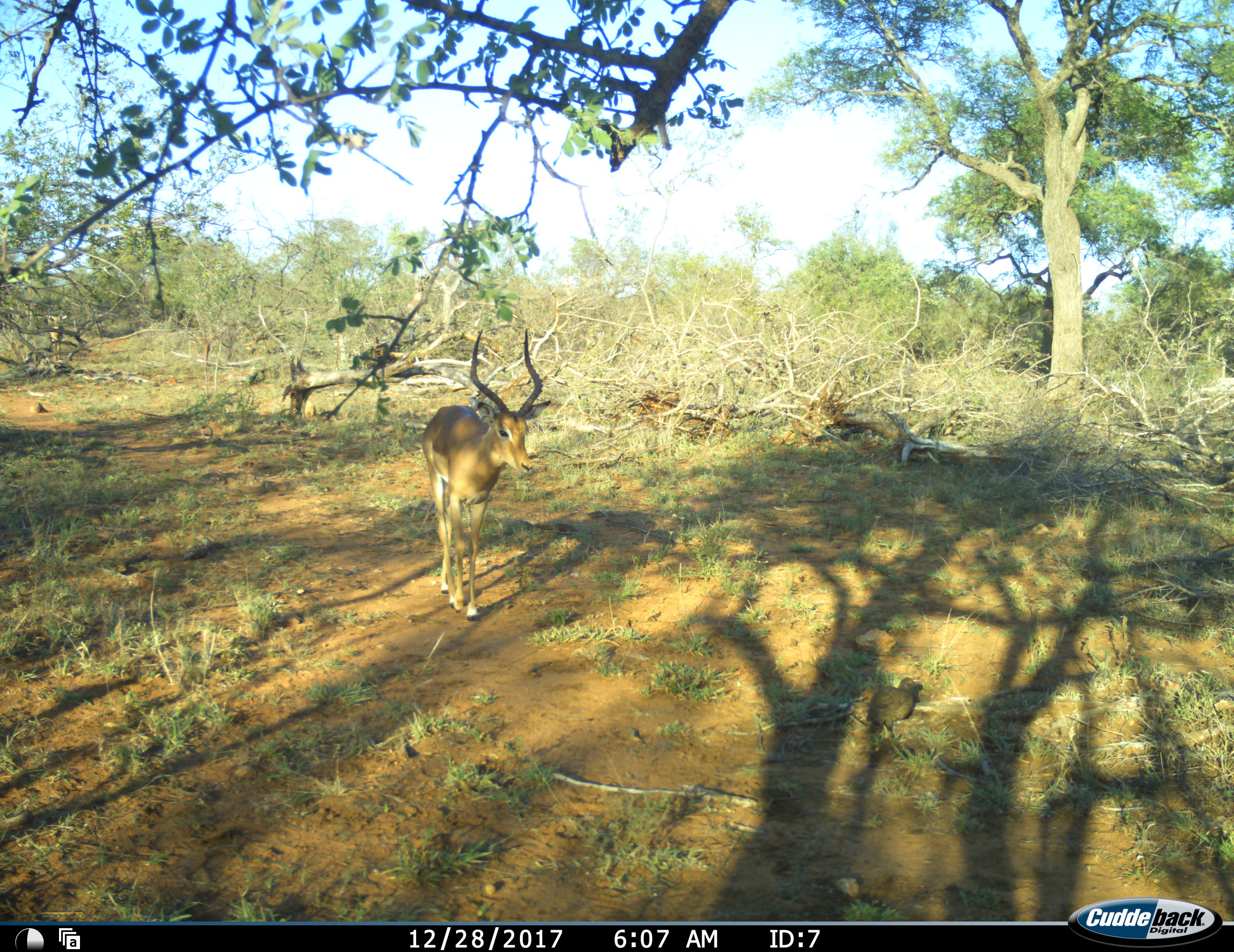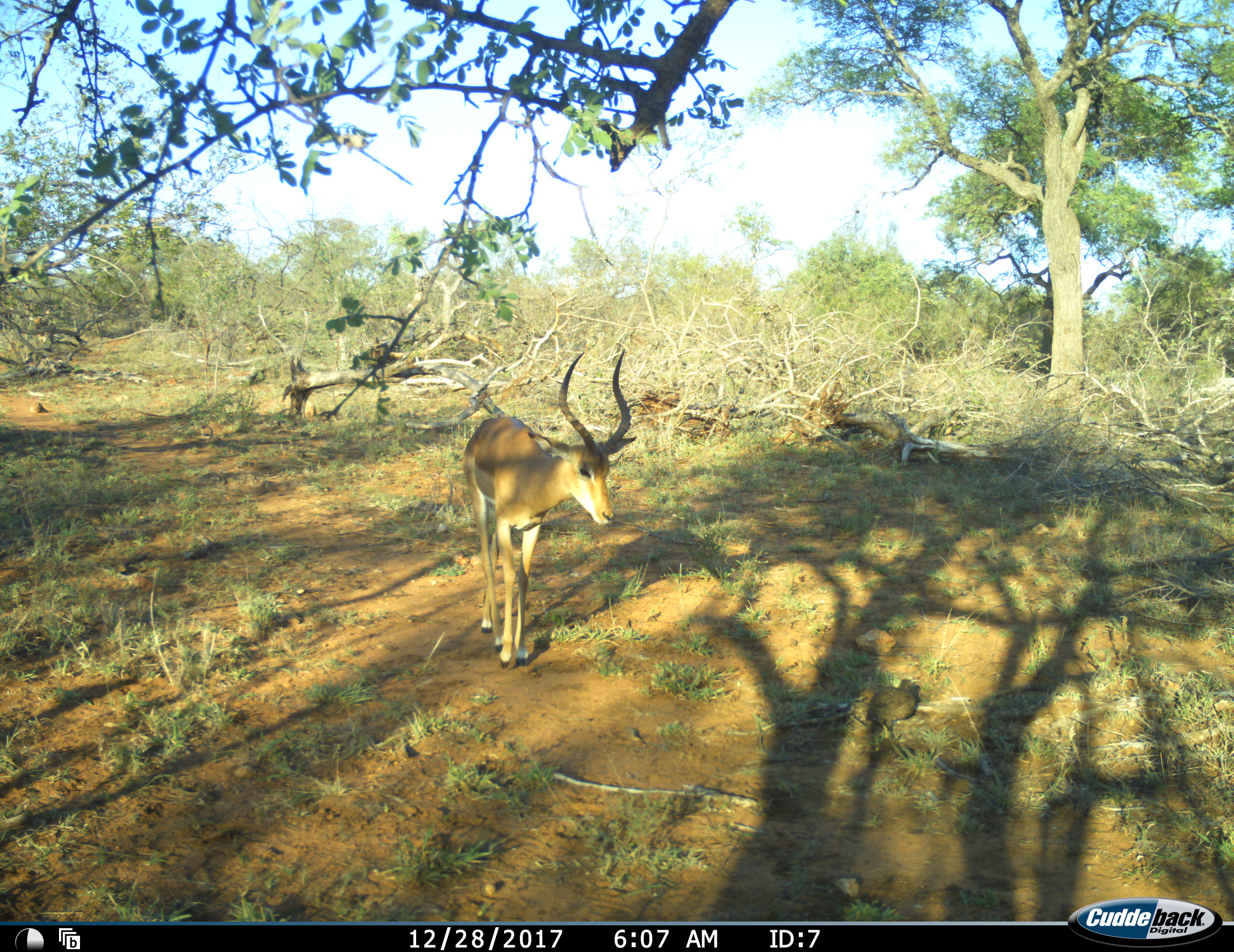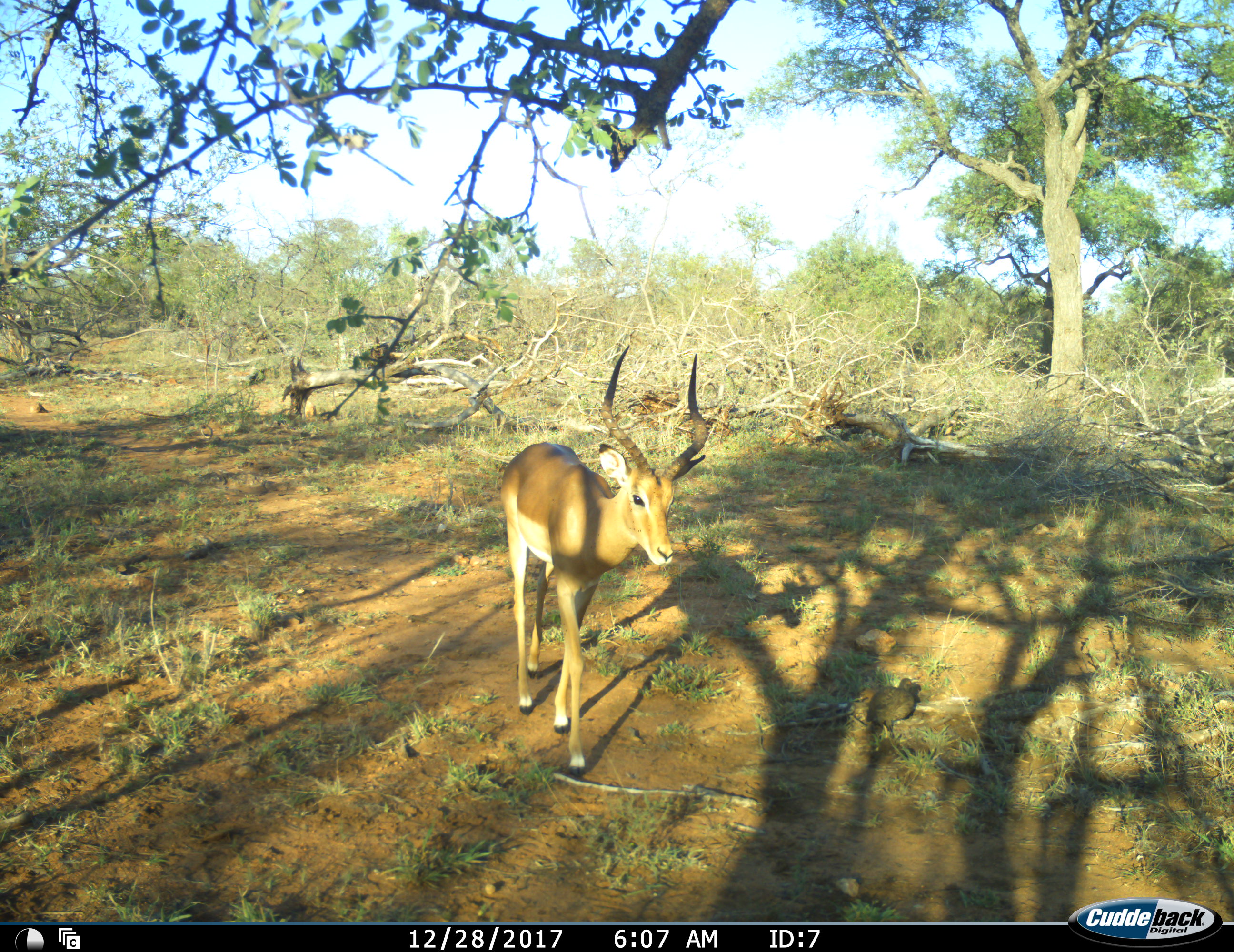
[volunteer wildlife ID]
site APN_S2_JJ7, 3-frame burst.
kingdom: Animalia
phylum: Chordata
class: Mammalia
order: Artiodactyla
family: Bovidae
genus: Aepyceros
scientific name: Aepyceros melampus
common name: impala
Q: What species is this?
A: Impala (Aepyceros melampus).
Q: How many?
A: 2.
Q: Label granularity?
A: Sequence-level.